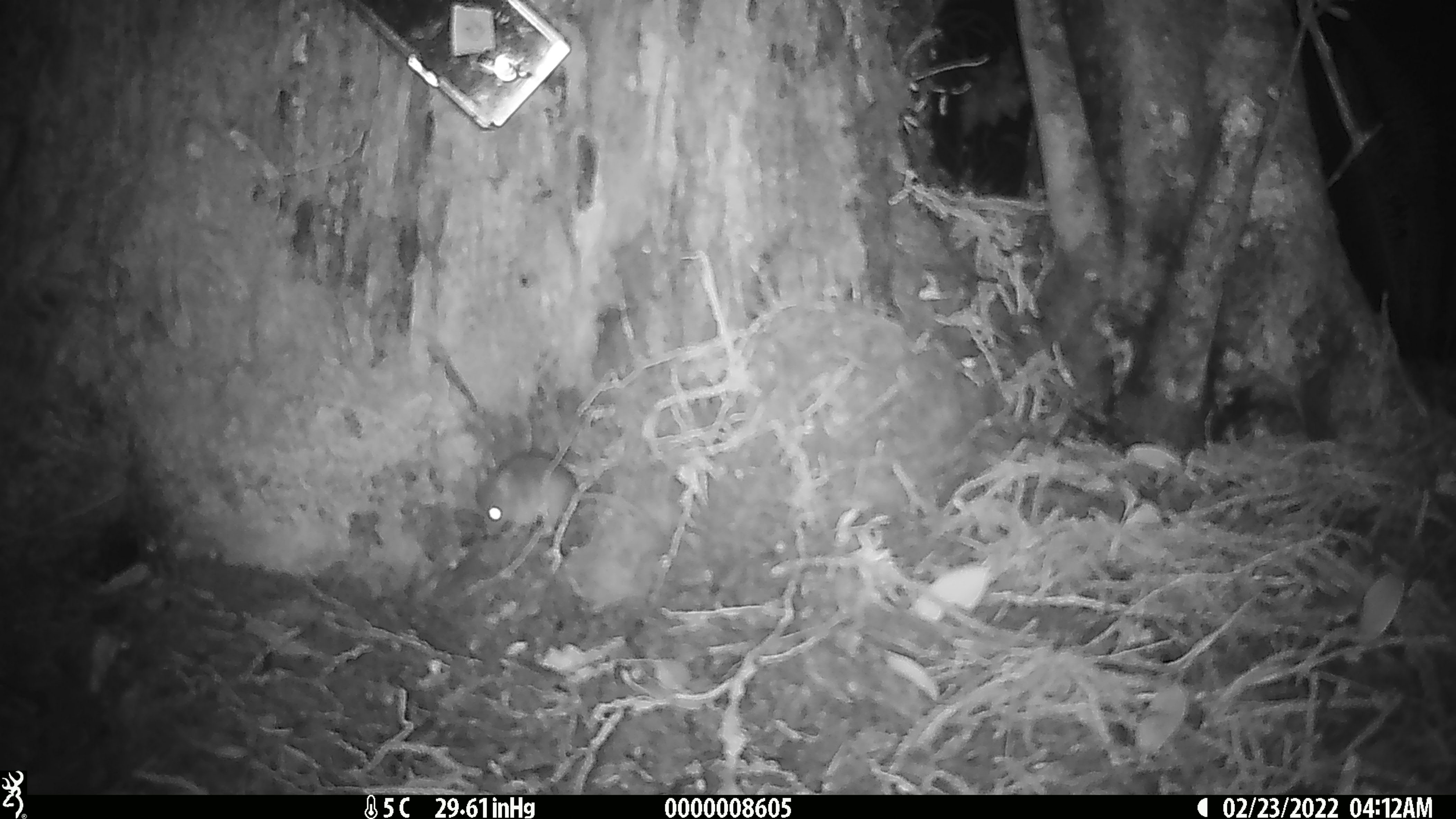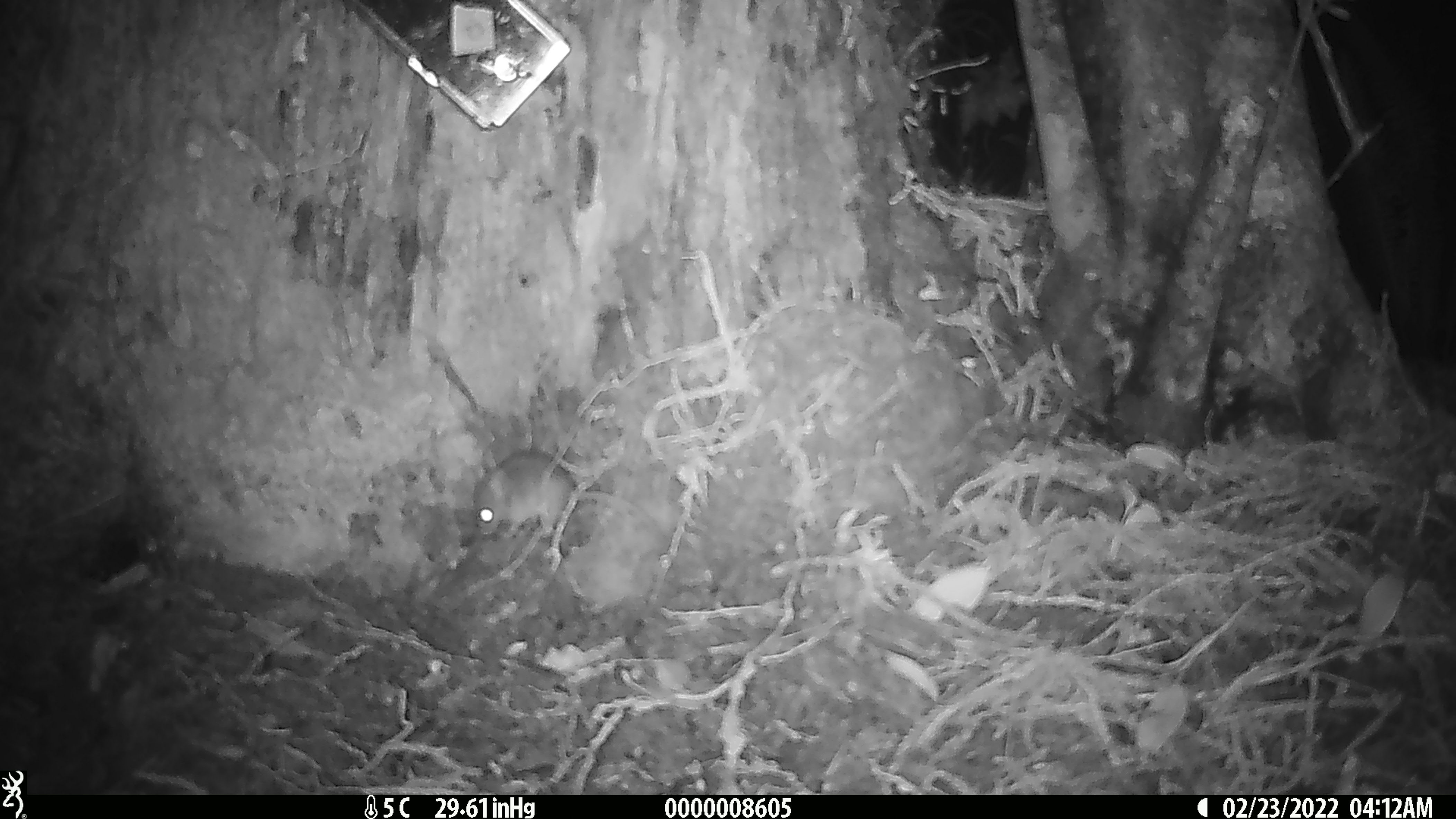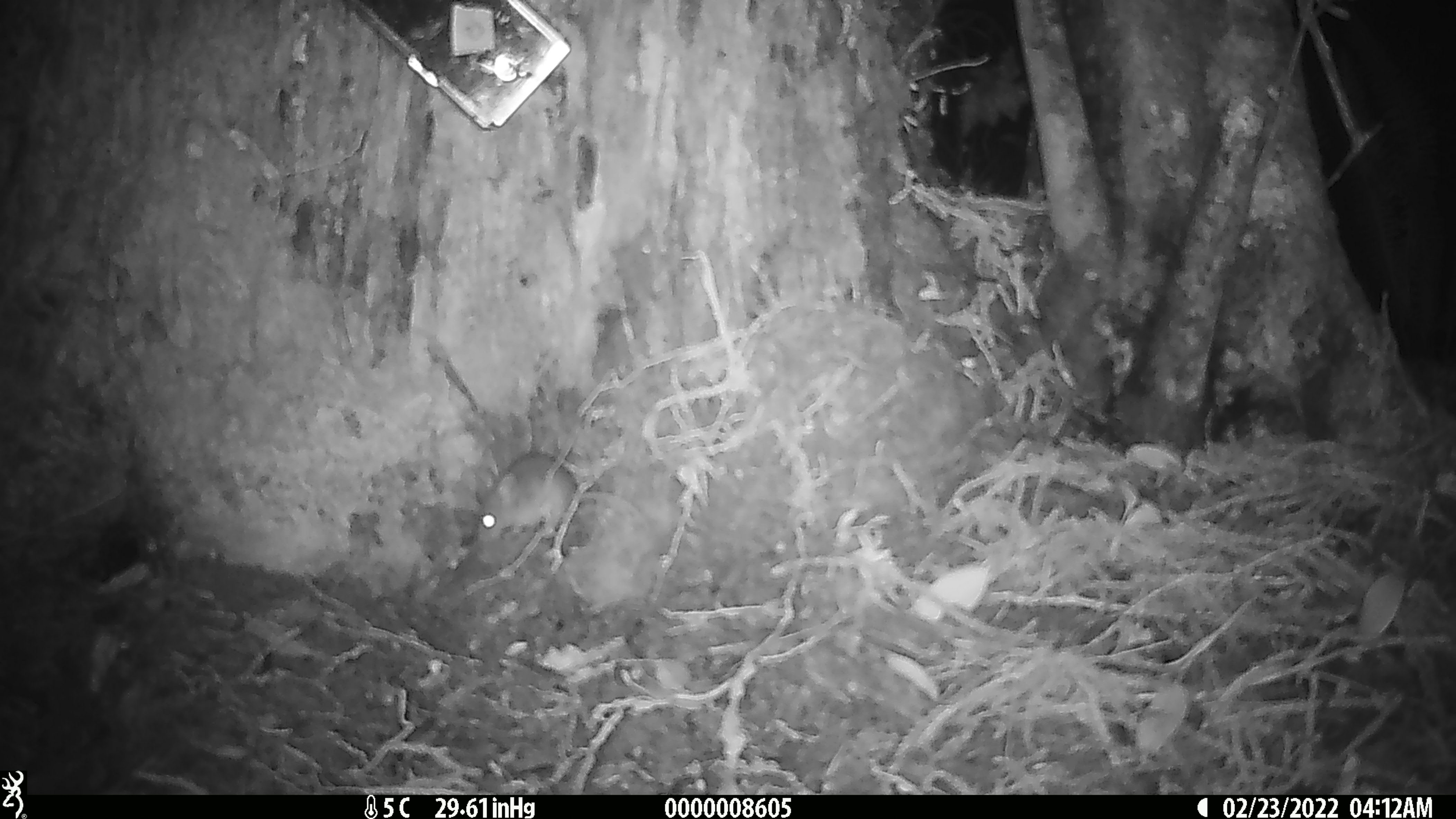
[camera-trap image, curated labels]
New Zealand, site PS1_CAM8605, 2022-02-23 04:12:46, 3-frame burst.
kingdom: Animalia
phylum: Chordata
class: Mammalia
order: Rodentia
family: Muridae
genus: Mus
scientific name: Mus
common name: mouse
Mouse (Mus).